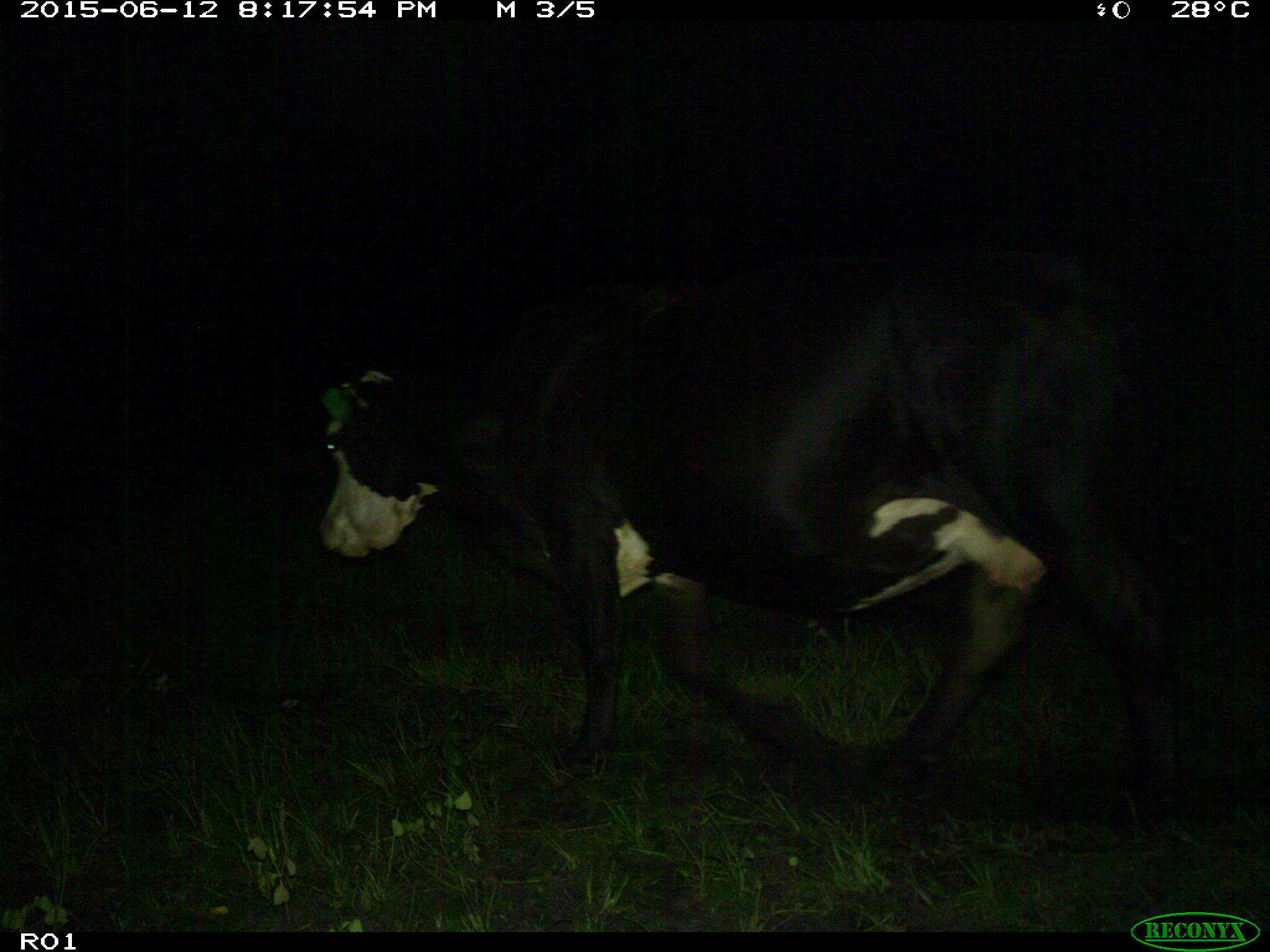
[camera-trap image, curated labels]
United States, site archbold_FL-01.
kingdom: Animalia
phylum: Chordata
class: Mammalia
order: Artiodactyla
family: Bovidae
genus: Bos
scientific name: Bos taurus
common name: domestic cow